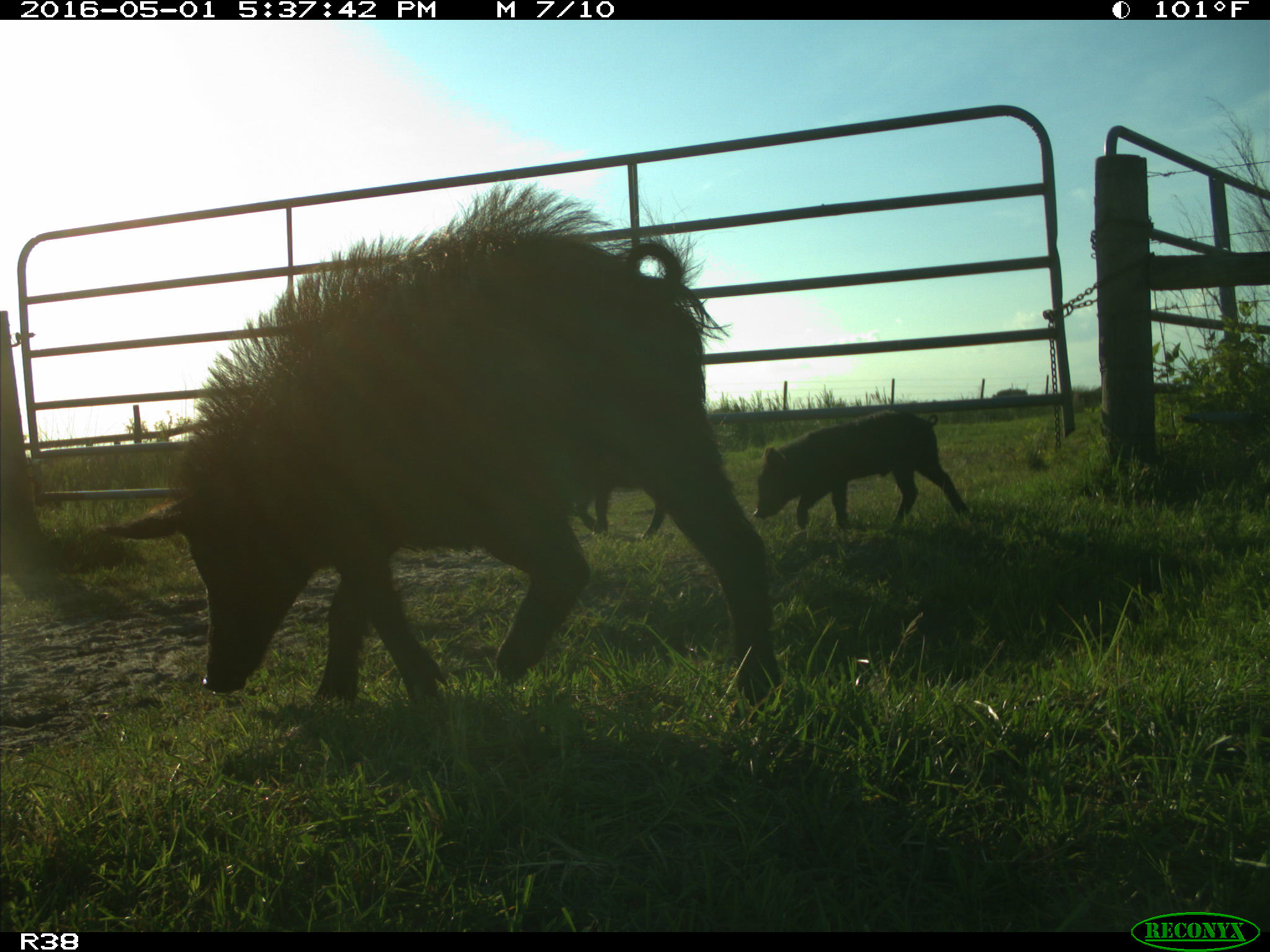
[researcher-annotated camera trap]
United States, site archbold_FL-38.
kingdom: Animalia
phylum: Chordata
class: Mammalia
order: Artiodactyla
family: Suidae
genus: Sus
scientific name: Sus scrofa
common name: wild boar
Sus scrofa (wild boar).